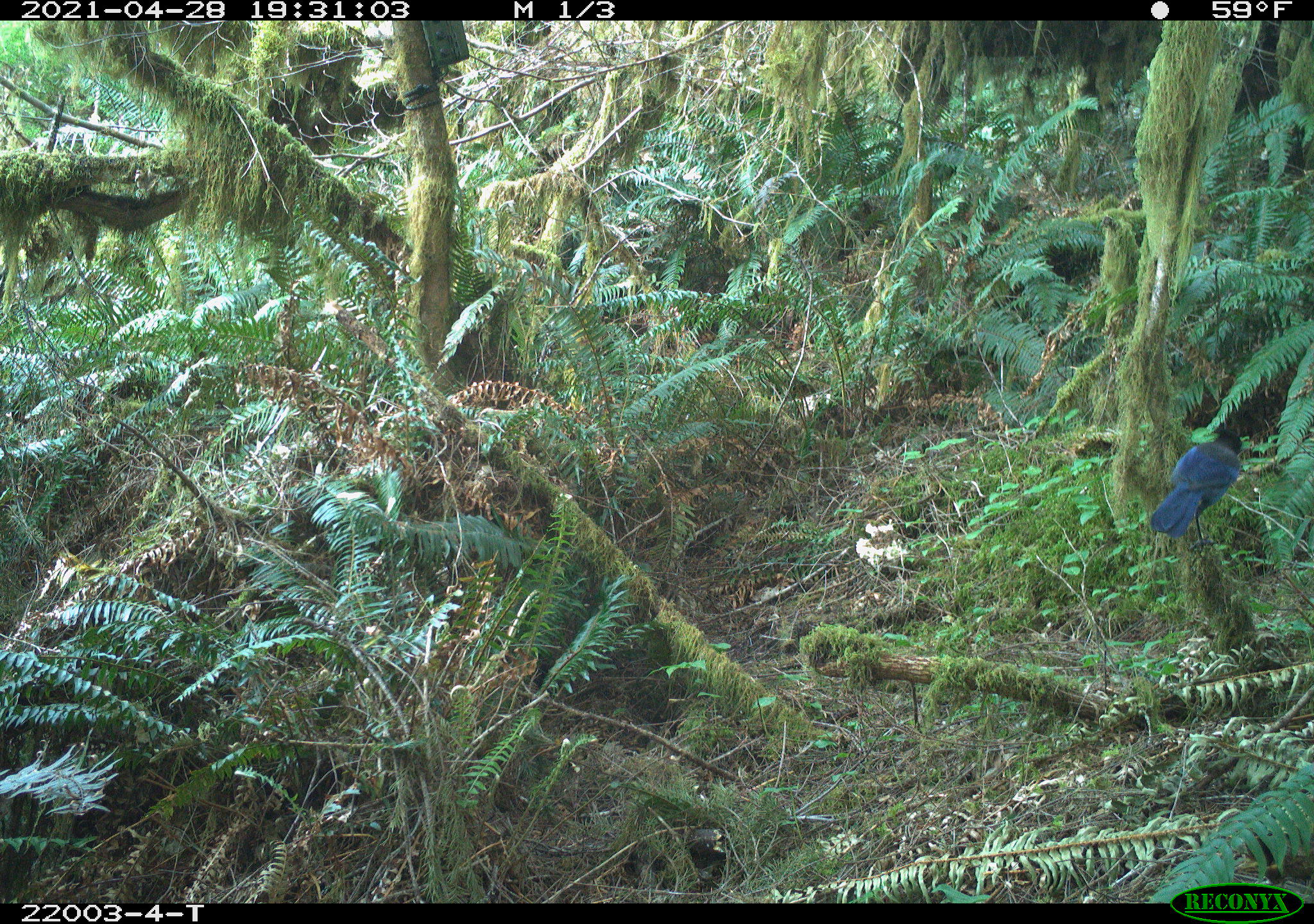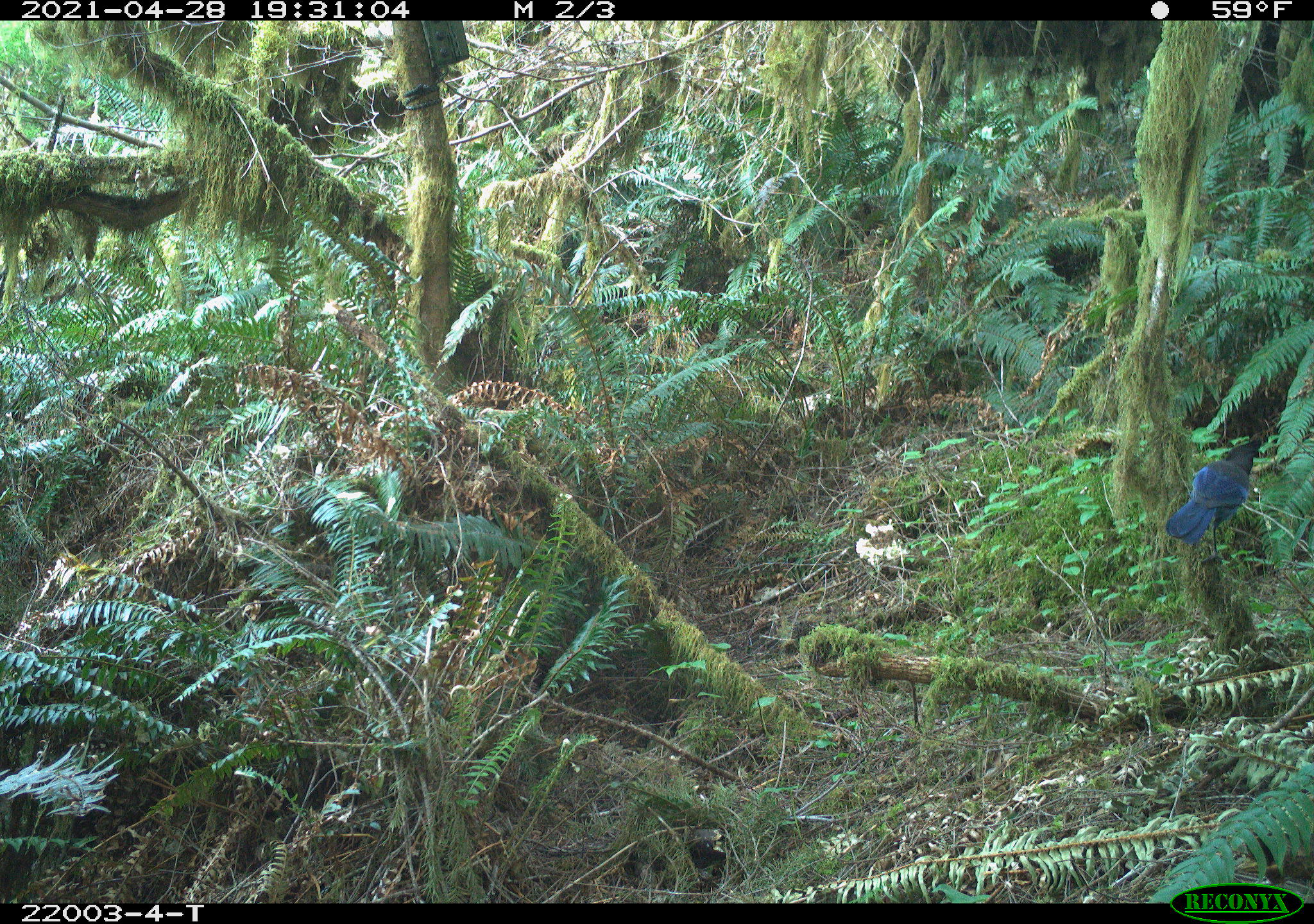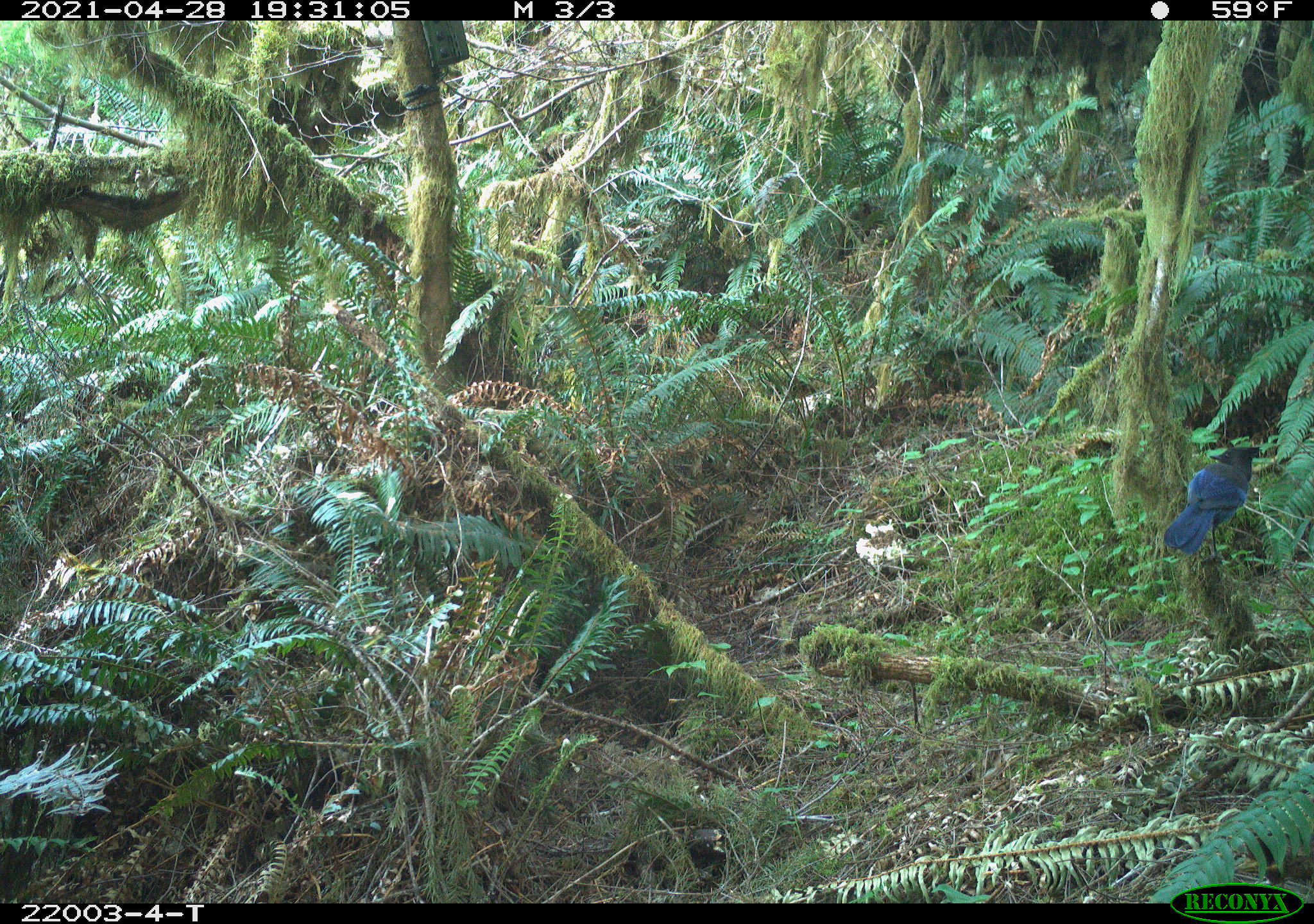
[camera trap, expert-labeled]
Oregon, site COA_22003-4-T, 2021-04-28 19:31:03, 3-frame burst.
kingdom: Animalia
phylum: Chordata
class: Aves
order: Passeriformes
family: Corvidae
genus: Cyanocitta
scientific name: Cyanocitta stelleri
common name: steller's jay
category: stellers jay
Stellers jay (steller's jay) (Cyanocitta stelleri).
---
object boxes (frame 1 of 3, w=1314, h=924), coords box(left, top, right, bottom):
stellers jay: box(1141, 418, 1252, 546)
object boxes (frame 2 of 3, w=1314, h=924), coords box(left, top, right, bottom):
stellers jay: box(1160, 426, 1279, 550)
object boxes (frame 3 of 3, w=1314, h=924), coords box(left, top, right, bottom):
stellers jay: box(1155, 436, 1269, 560)